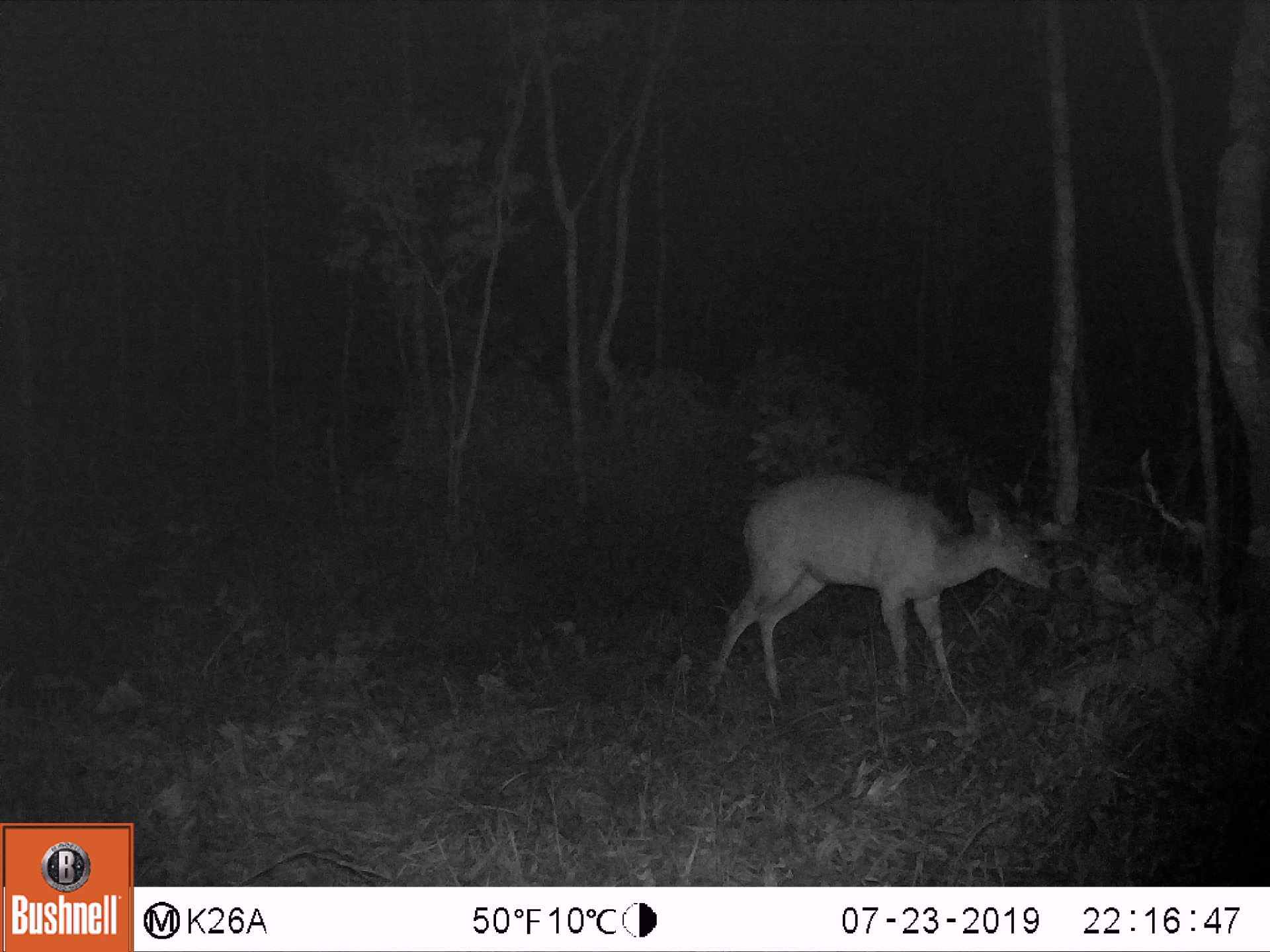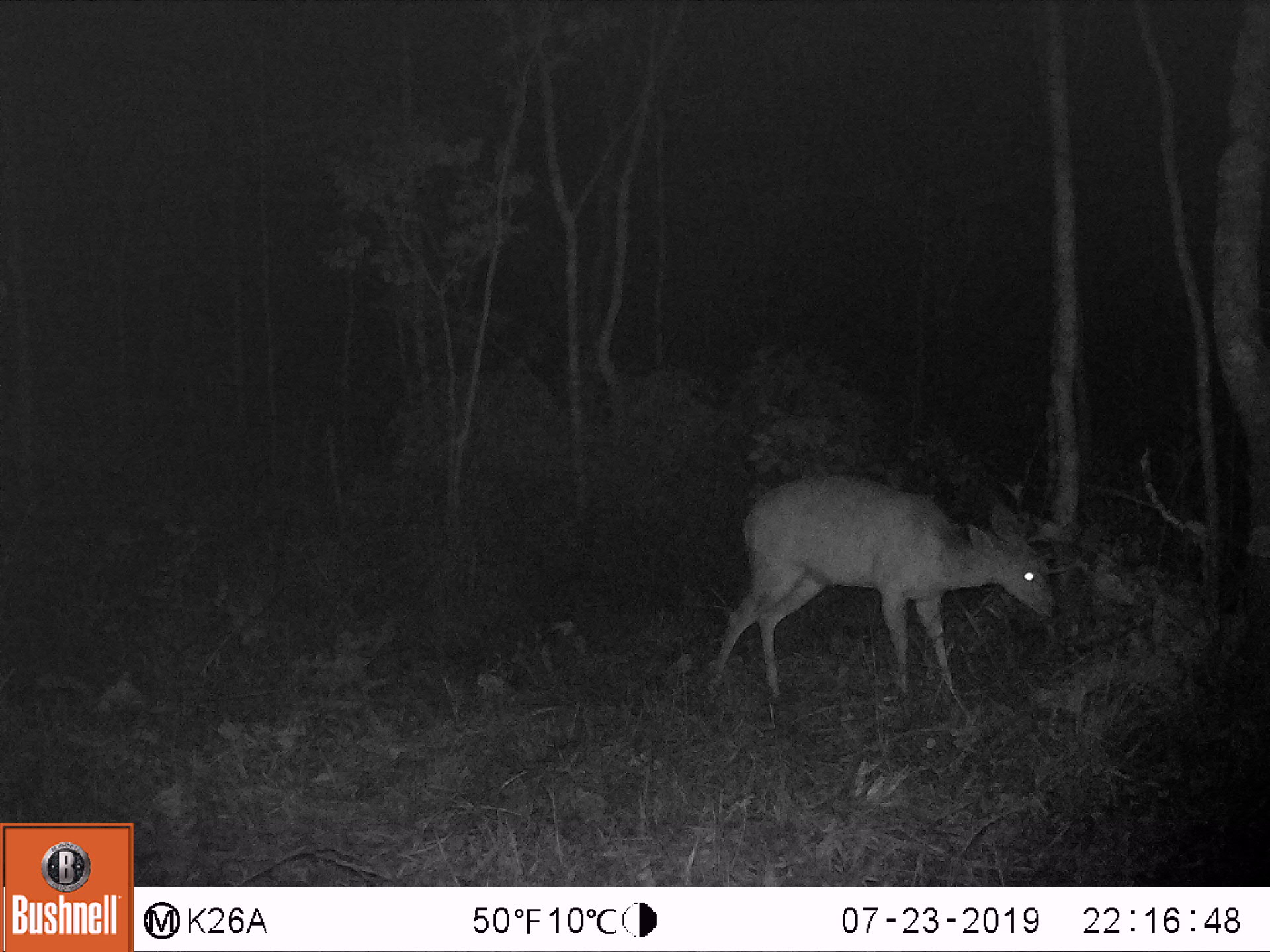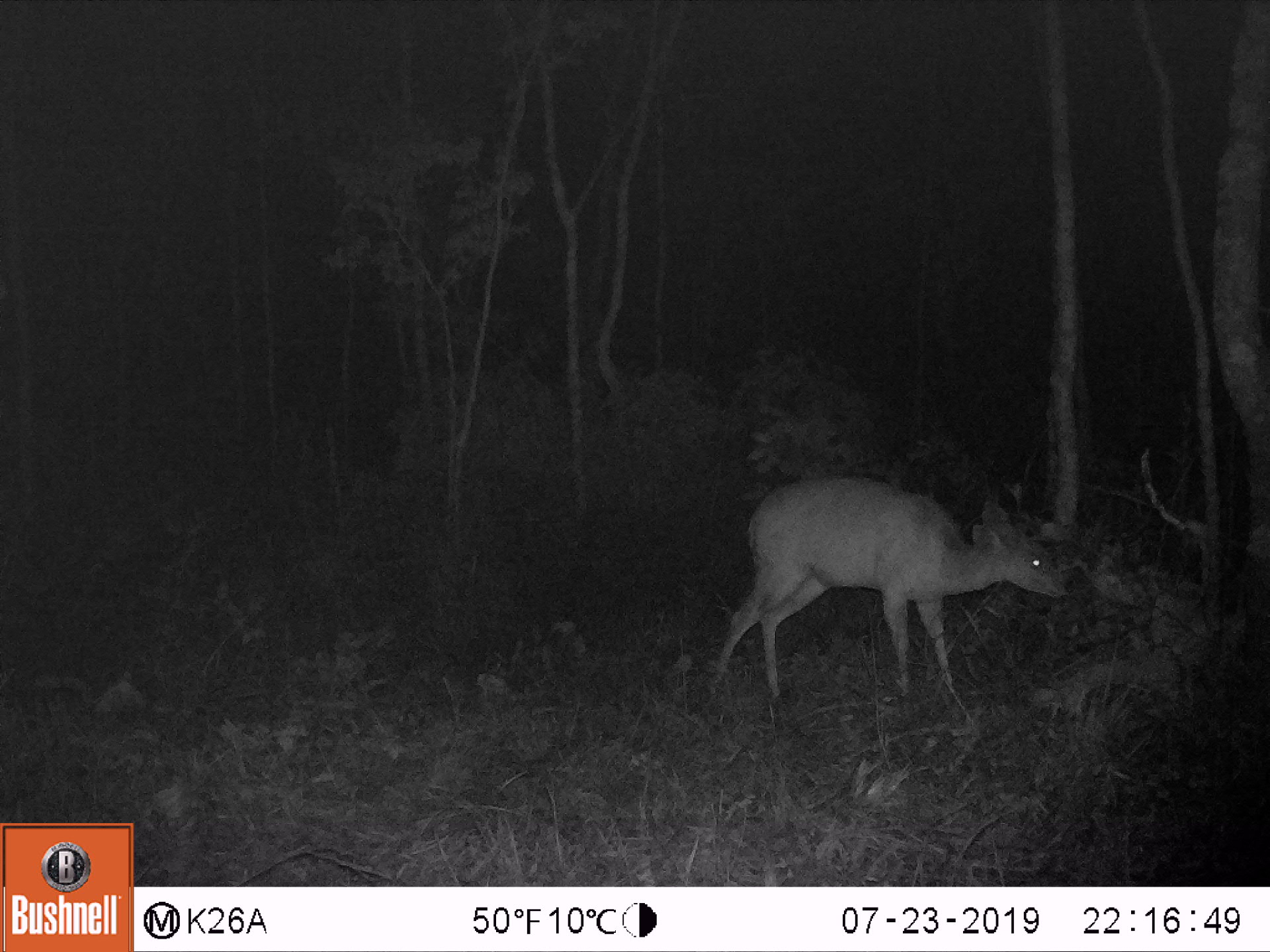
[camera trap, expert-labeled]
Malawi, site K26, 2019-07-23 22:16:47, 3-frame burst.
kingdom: Animalia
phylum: Chordata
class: Mammalia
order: Artiodactyla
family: Bovidae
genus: Tragelaphus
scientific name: Tragelaphus sylvaticus sylvaticus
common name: cape bushbuck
Cape bushbuck (Tragelaphus sylvaticus sylvaticus), count 1.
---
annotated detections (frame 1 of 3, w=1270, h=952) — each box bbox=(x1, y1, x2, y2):
cape bushbuck: bbox=(698, 465, 1061, 721)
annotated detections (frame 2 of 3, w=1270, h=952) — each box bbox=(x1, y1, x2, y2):
cape bushbuck: bbox=(698, 466, 1063, 711)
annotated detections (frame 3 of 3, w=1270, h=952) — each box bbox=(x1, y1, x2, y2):
cape bushbuck: bbox=(702, 468, 1074, 711)